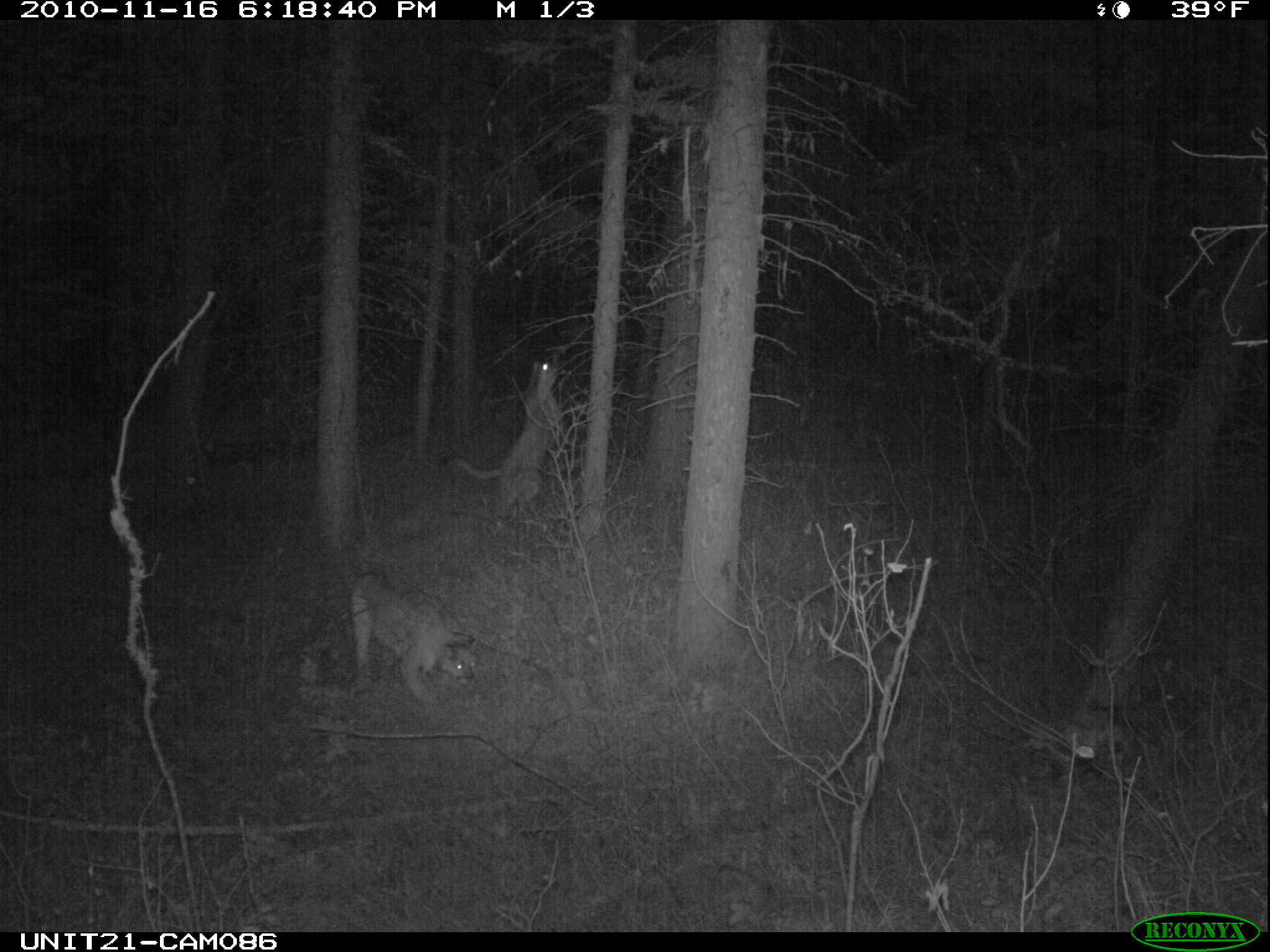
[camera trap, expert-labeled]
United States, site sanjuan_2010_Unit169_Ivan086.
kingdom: Animalia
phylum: Chordata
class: Mammalia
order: Carnivora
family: Felidae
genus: Puma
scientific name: Puma concolor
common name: mountain lion